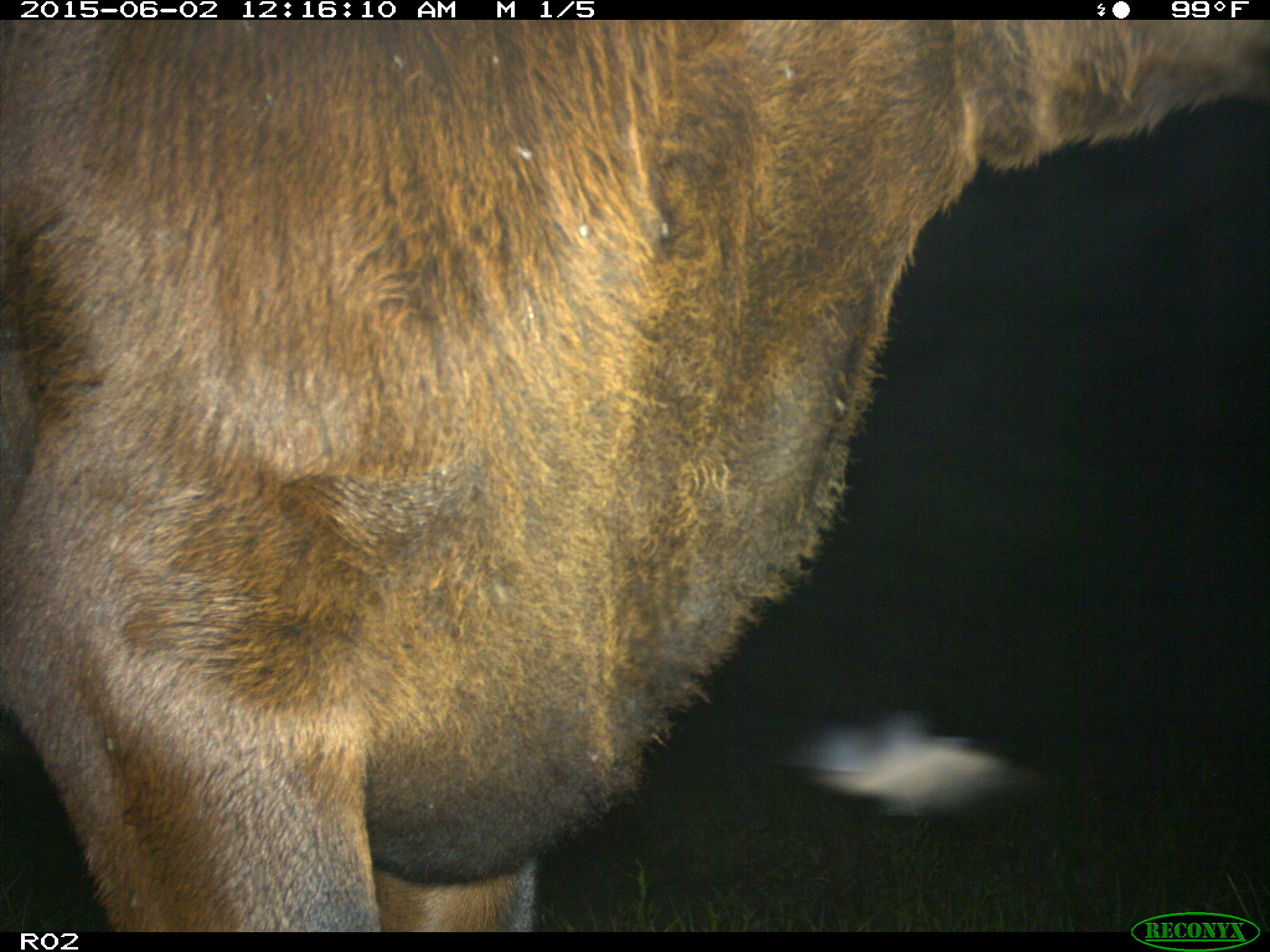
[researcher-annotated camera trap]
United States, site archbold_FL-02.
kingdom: Animalia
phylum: Chordata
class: Mammalia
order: Artiodactyla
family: Bovidae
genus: Bos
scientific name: Bos taurus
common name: domestic cow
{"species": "Bos taurus (domestic cow)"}